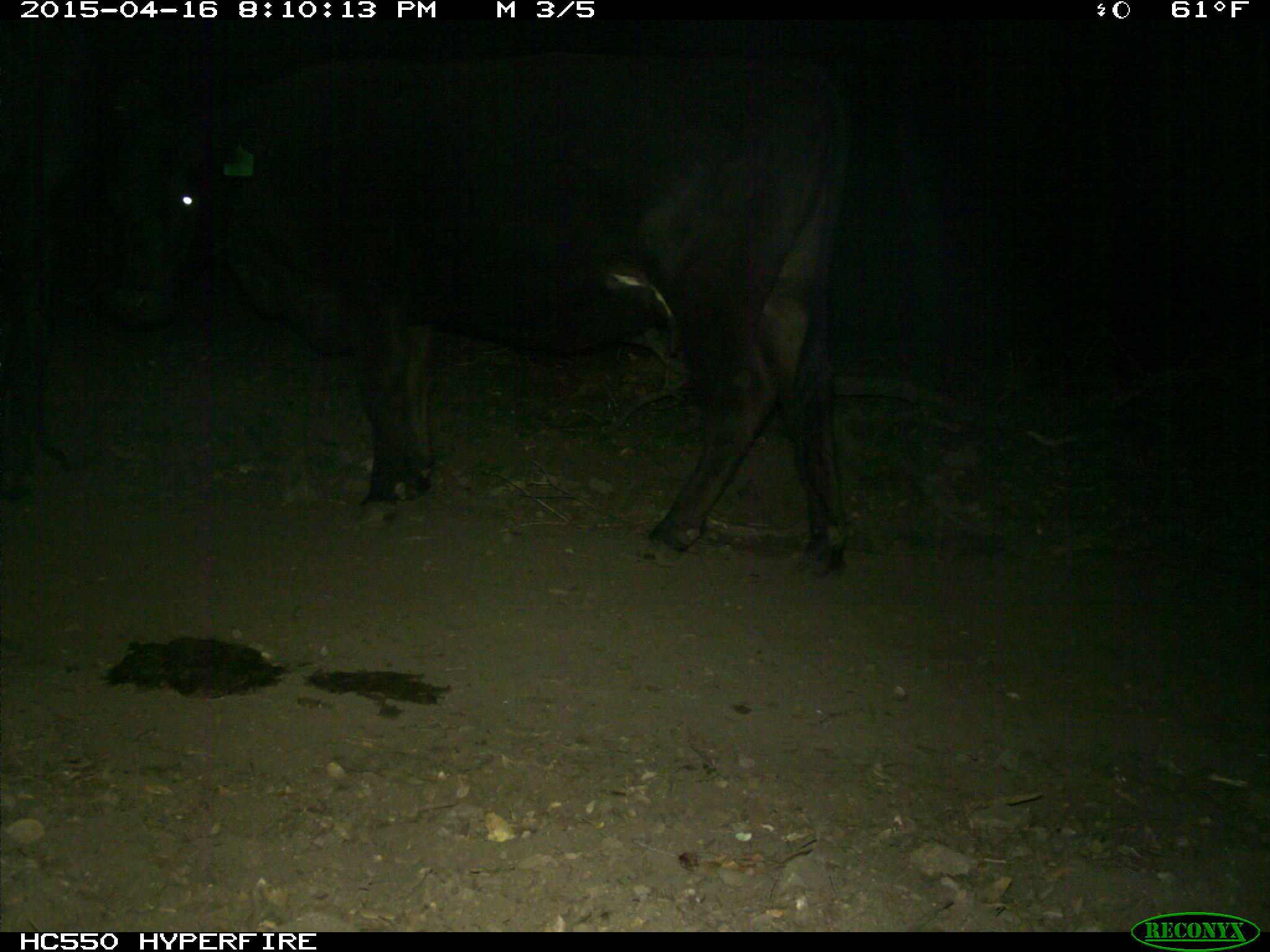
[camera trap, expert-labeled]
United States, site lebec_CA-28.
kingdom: Animalia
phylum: Chordata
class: Mammalia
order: Artiodactyla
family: Bovidae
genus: Bos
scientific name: Bos taurus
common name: domestic cow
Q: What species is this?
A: Bos taurus (domestic cow).